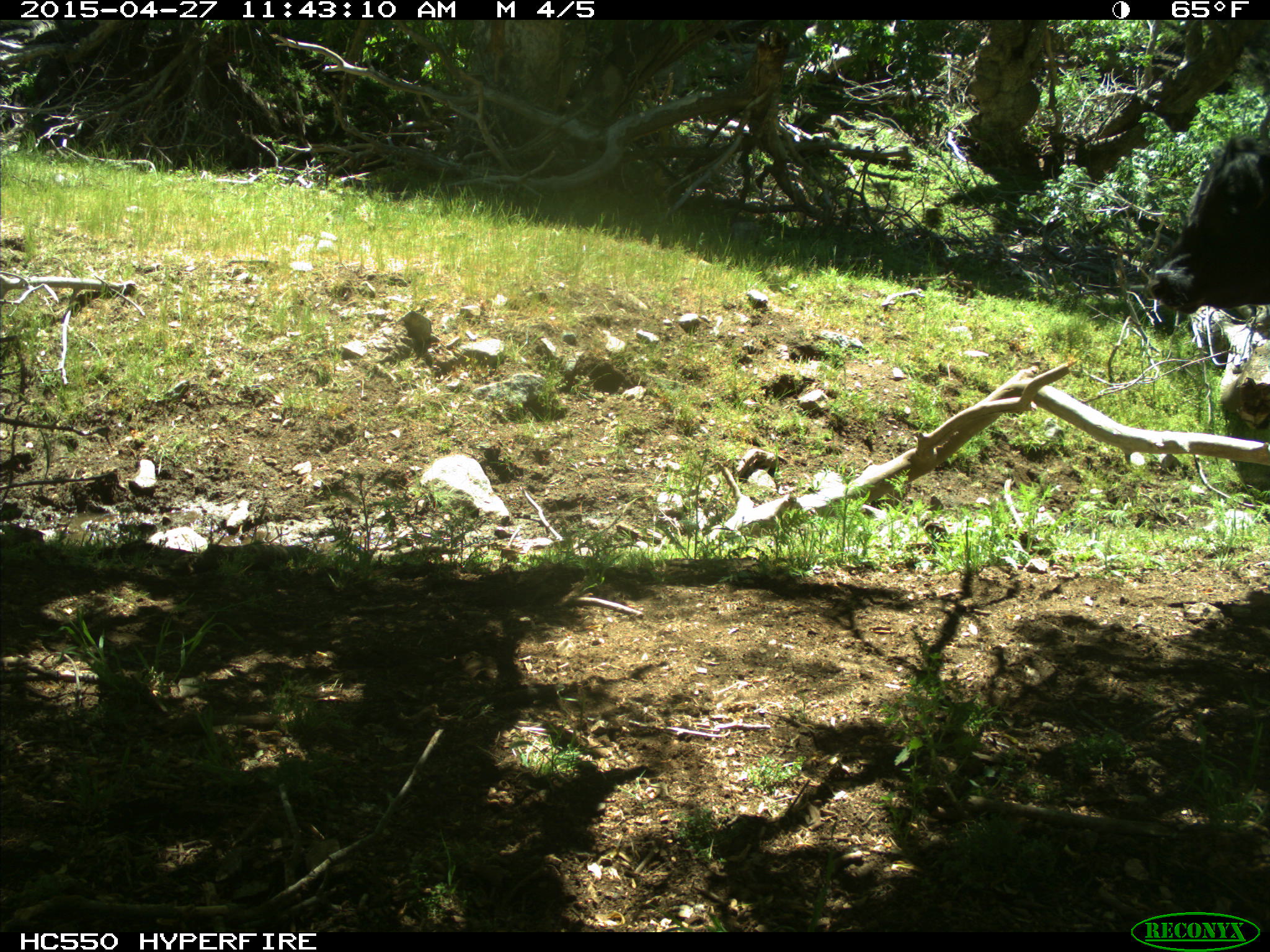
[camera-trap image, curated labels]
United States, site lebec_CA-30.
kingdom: Animalia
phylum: Chordata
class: Mammalia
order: Artiodactyla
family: Bovidae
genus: Bos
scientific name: Bos taurus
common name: domestic cow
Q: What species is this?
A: Bos taurus (domestic cow).